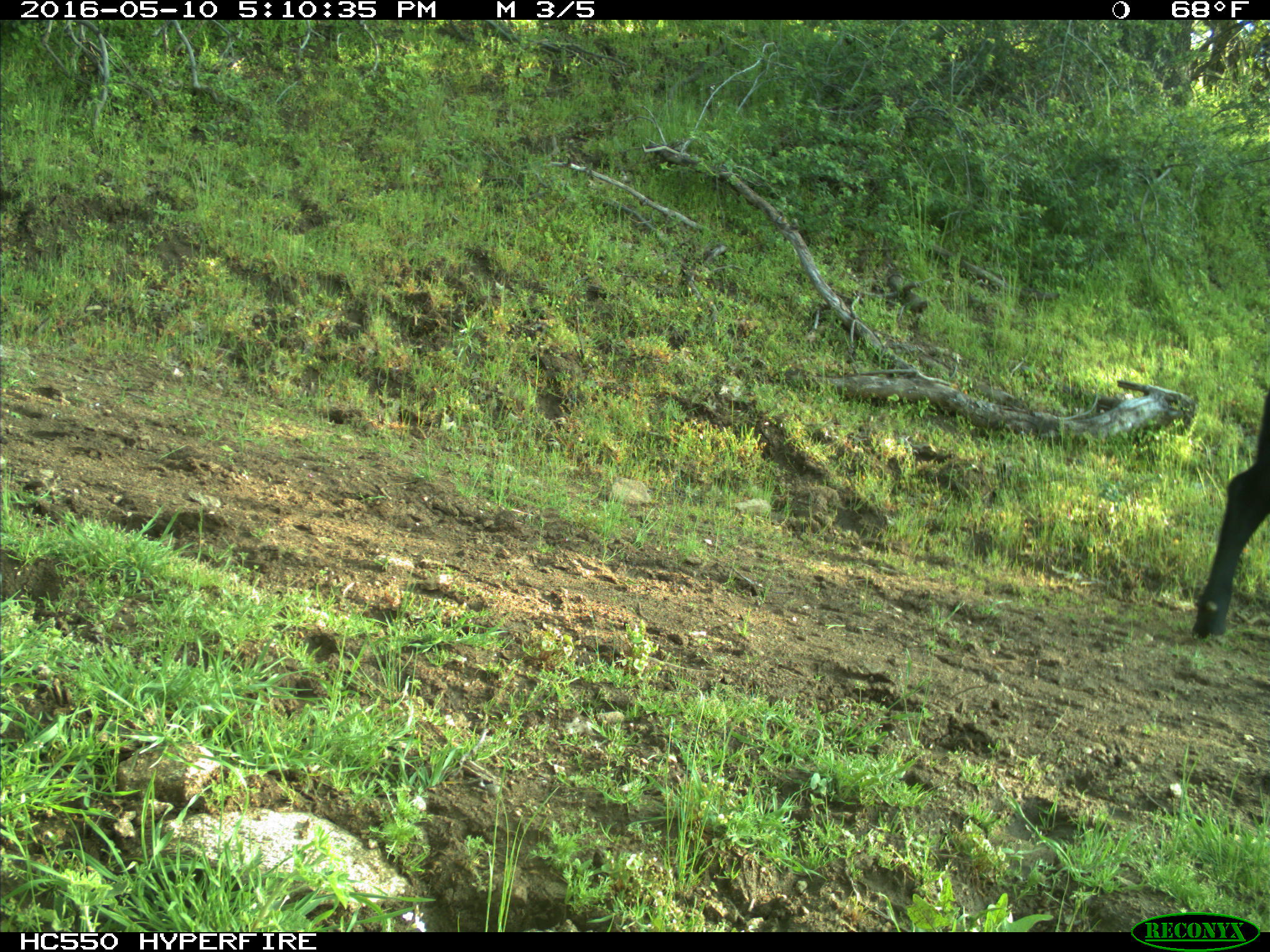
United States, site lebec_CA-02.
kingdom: Animalia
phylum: Chordata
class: Mammalia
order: Artiodactyla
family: Bovidae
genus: Bos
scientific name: Bos taurus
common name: domestic cow